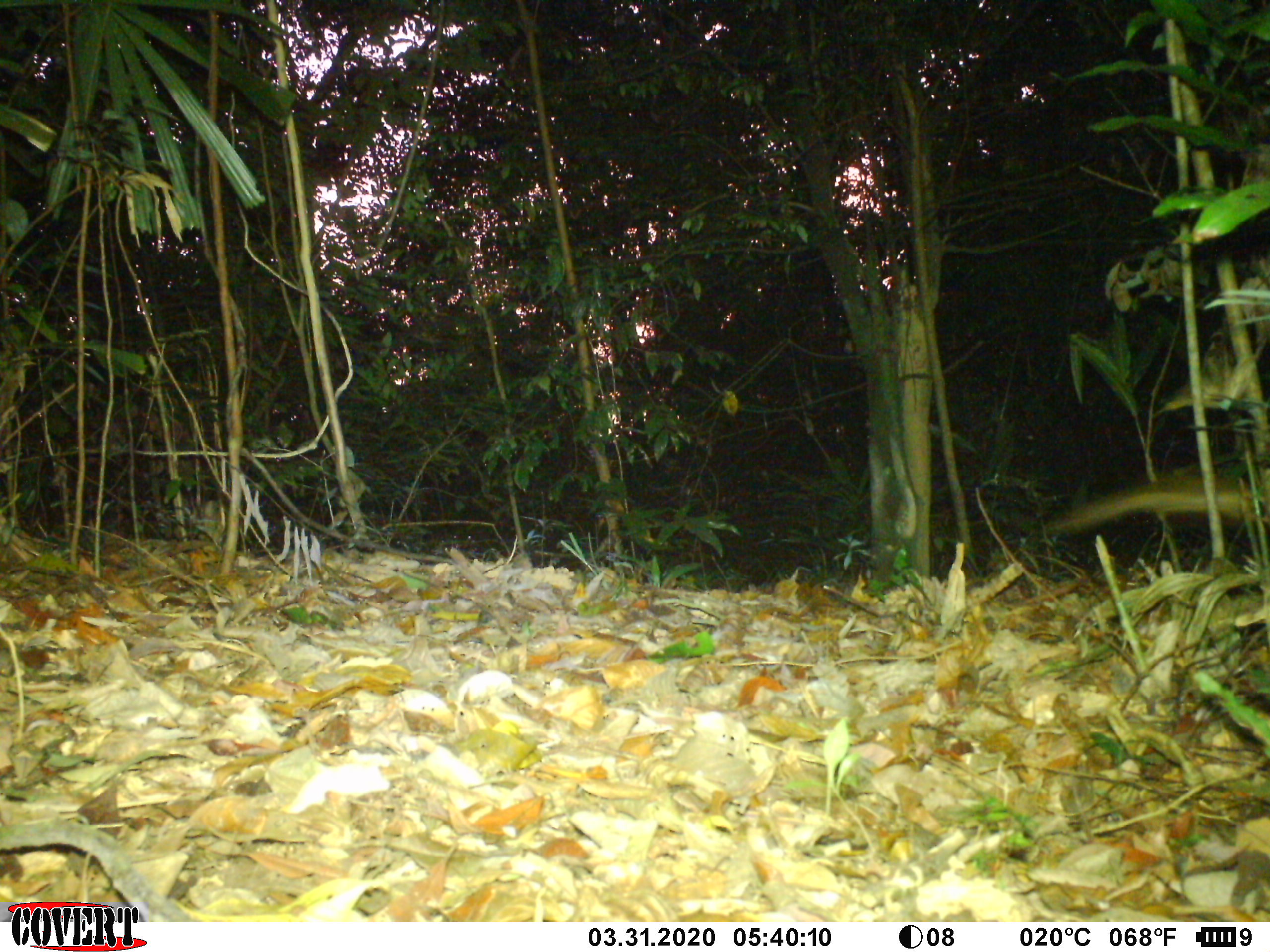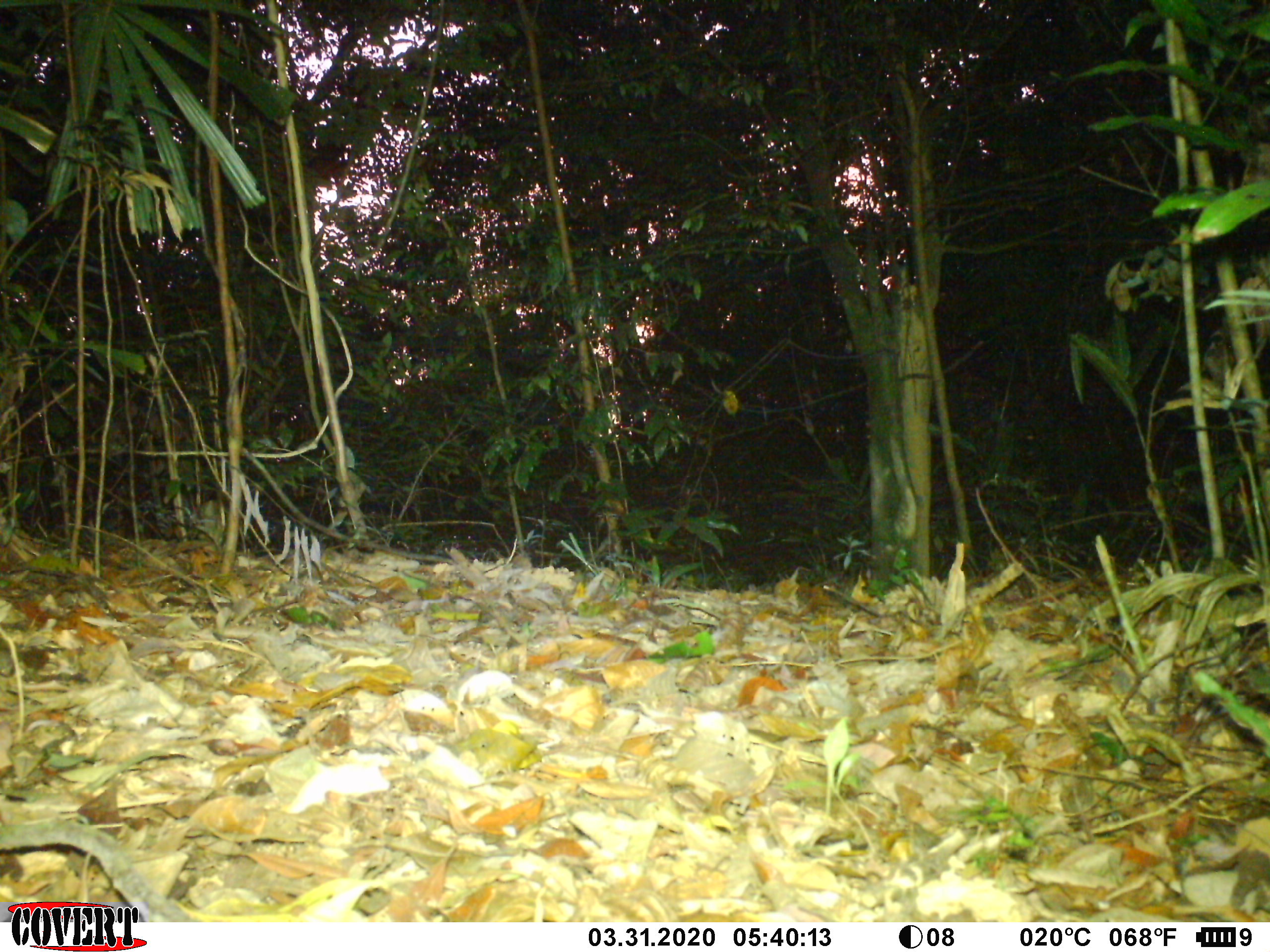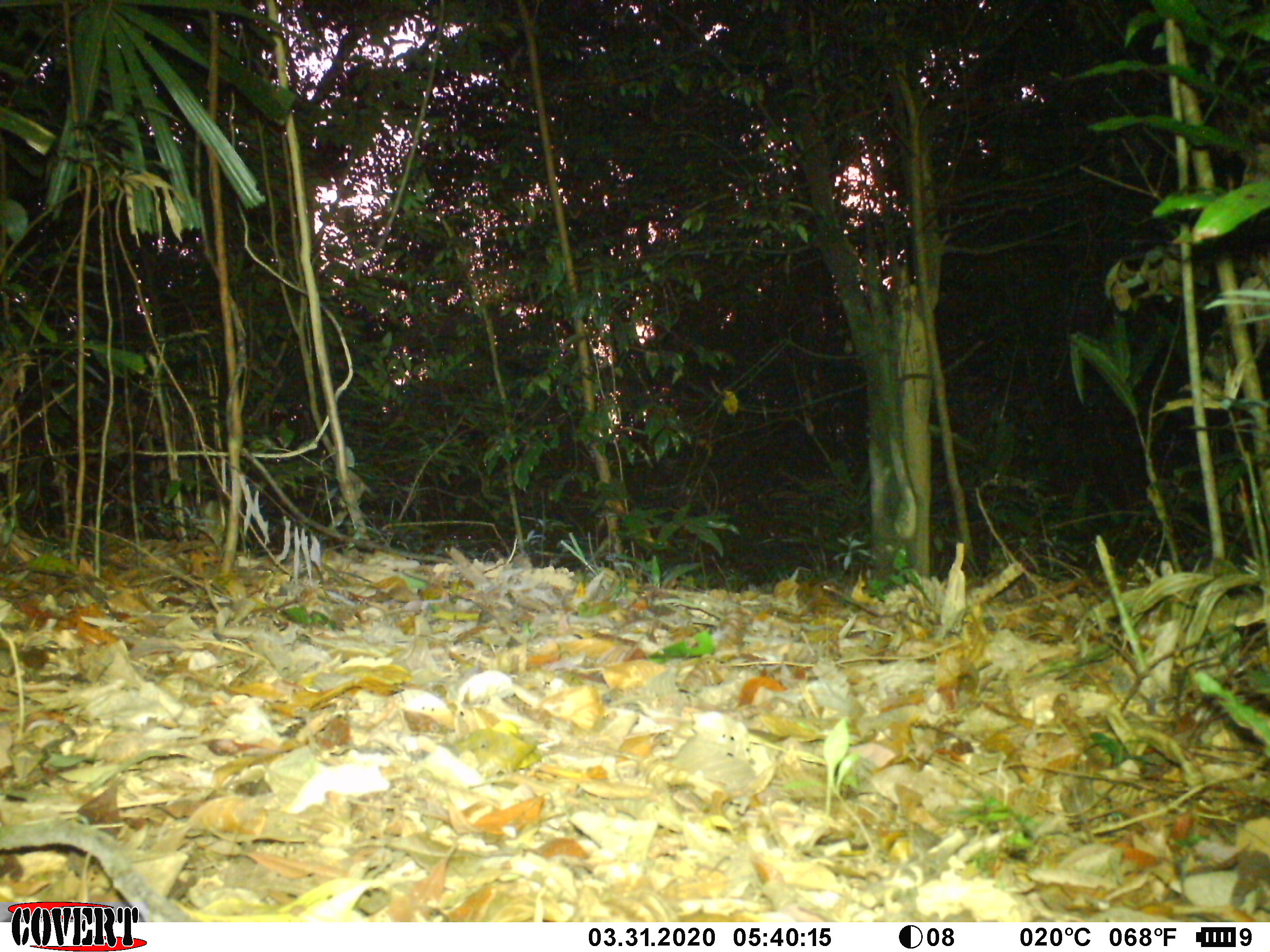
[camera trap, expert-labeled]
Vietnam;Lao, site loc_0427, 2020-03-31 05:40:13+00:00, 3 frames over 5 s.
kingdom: Animalia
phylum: Chordata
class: Mammalia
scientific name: Mammalia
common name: mammal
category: unidentified small mammal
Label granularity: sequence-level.